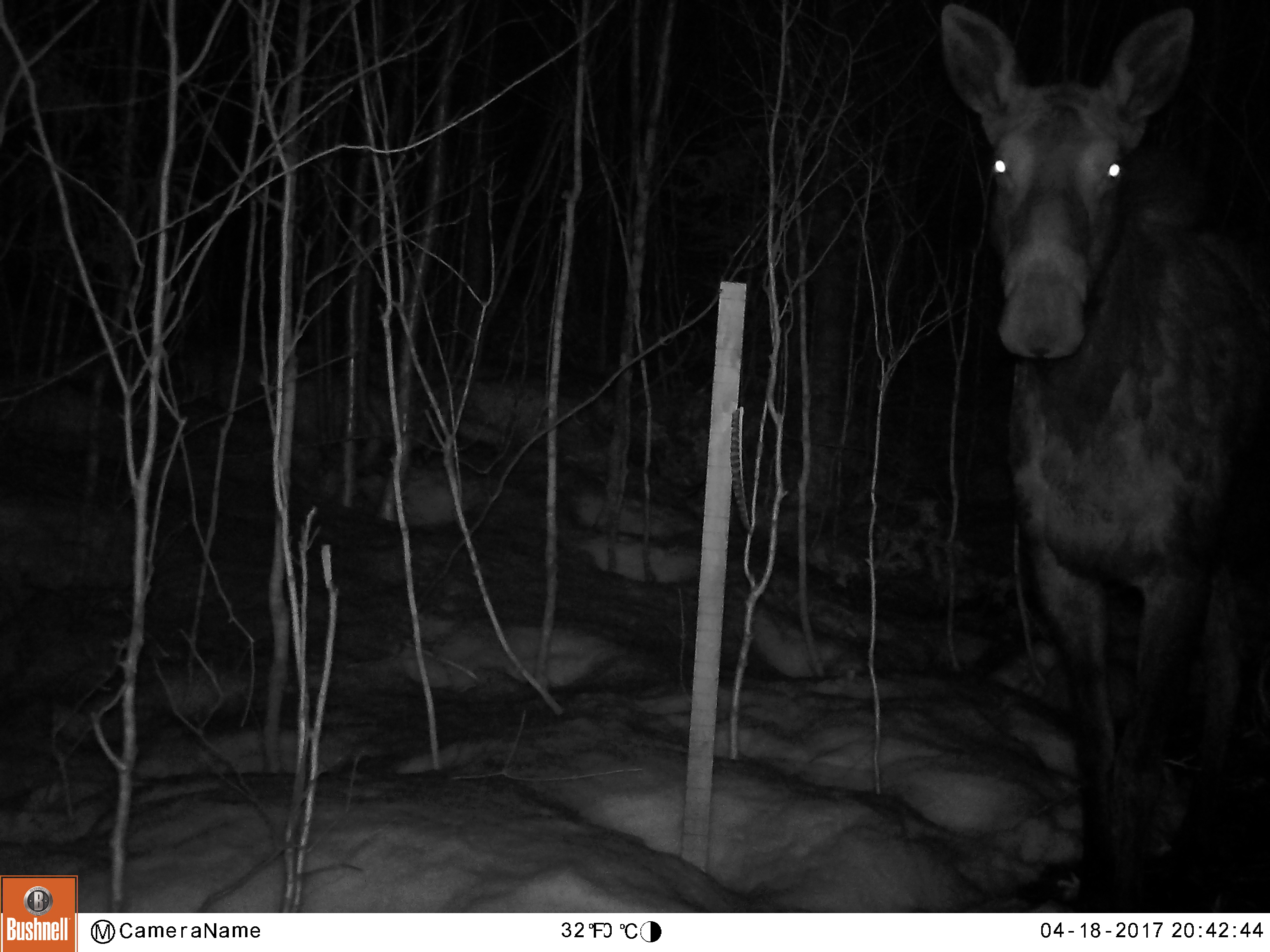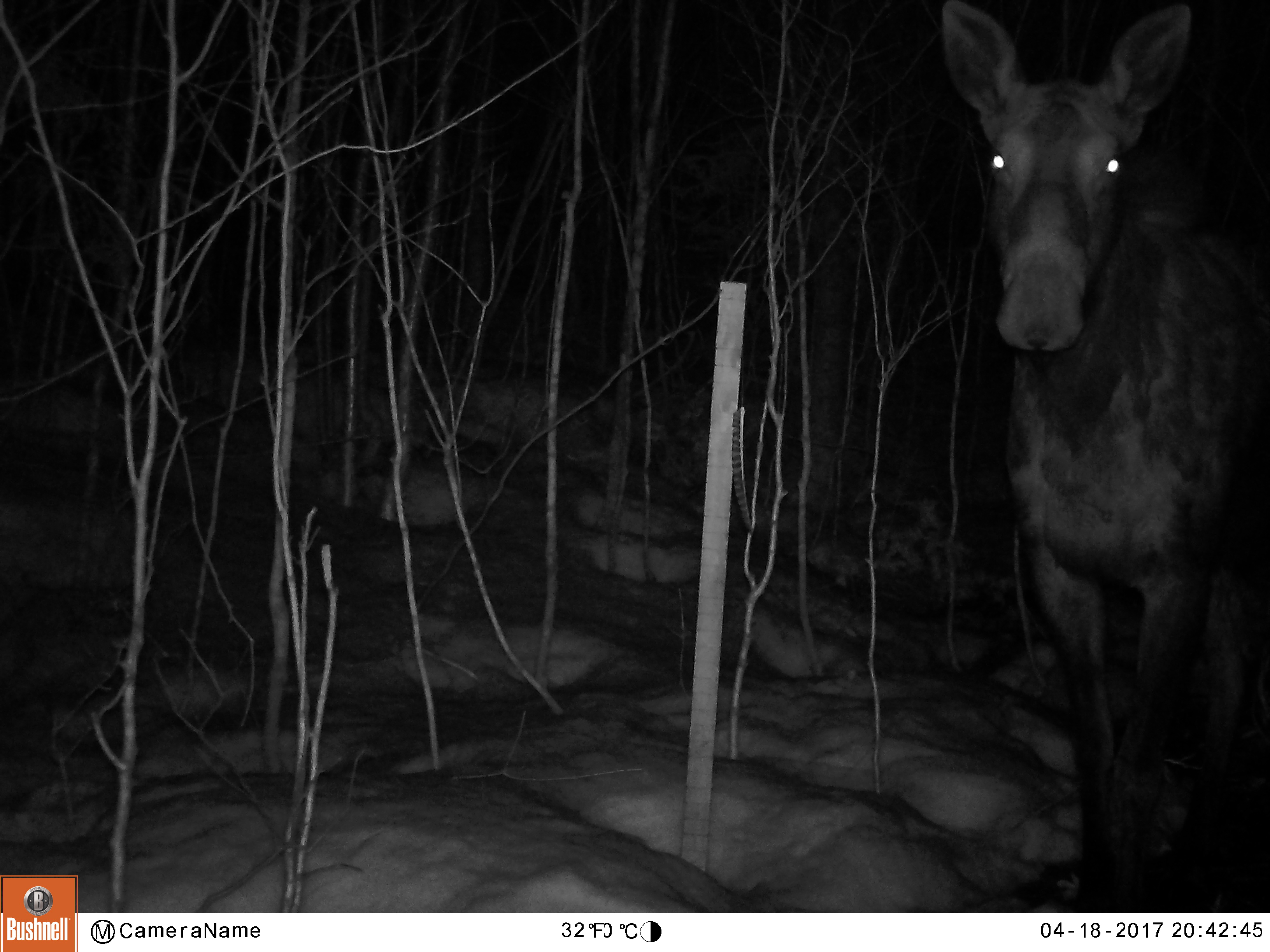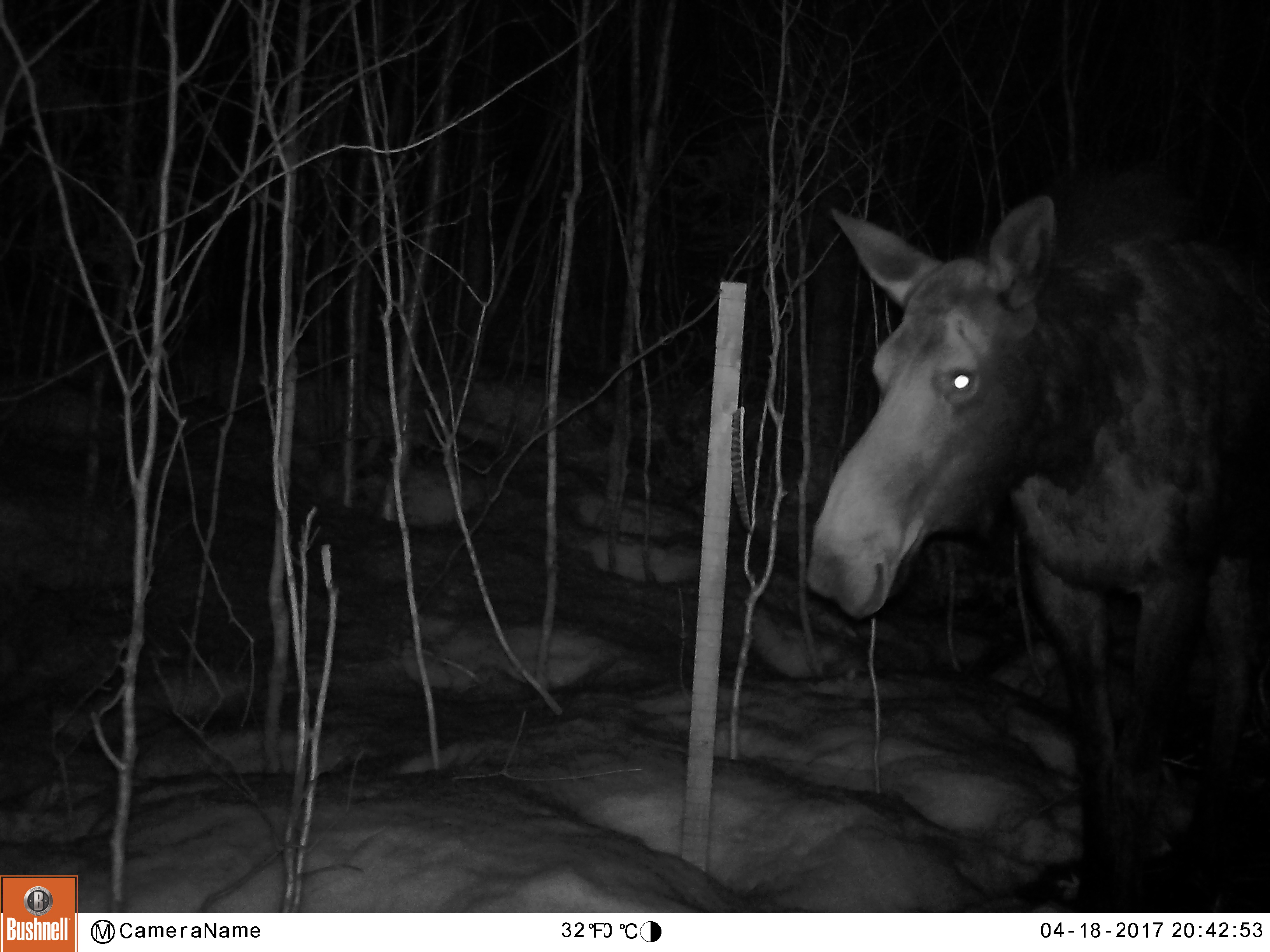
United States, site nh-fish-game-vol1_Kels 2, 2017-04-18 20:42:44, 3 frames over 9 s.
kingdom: Animalia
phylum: Chordata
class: Mammalia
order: Artiodactyla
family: Cervidae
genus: Alces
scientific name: Alces alces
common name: moose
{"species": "moose (Alces alces)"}